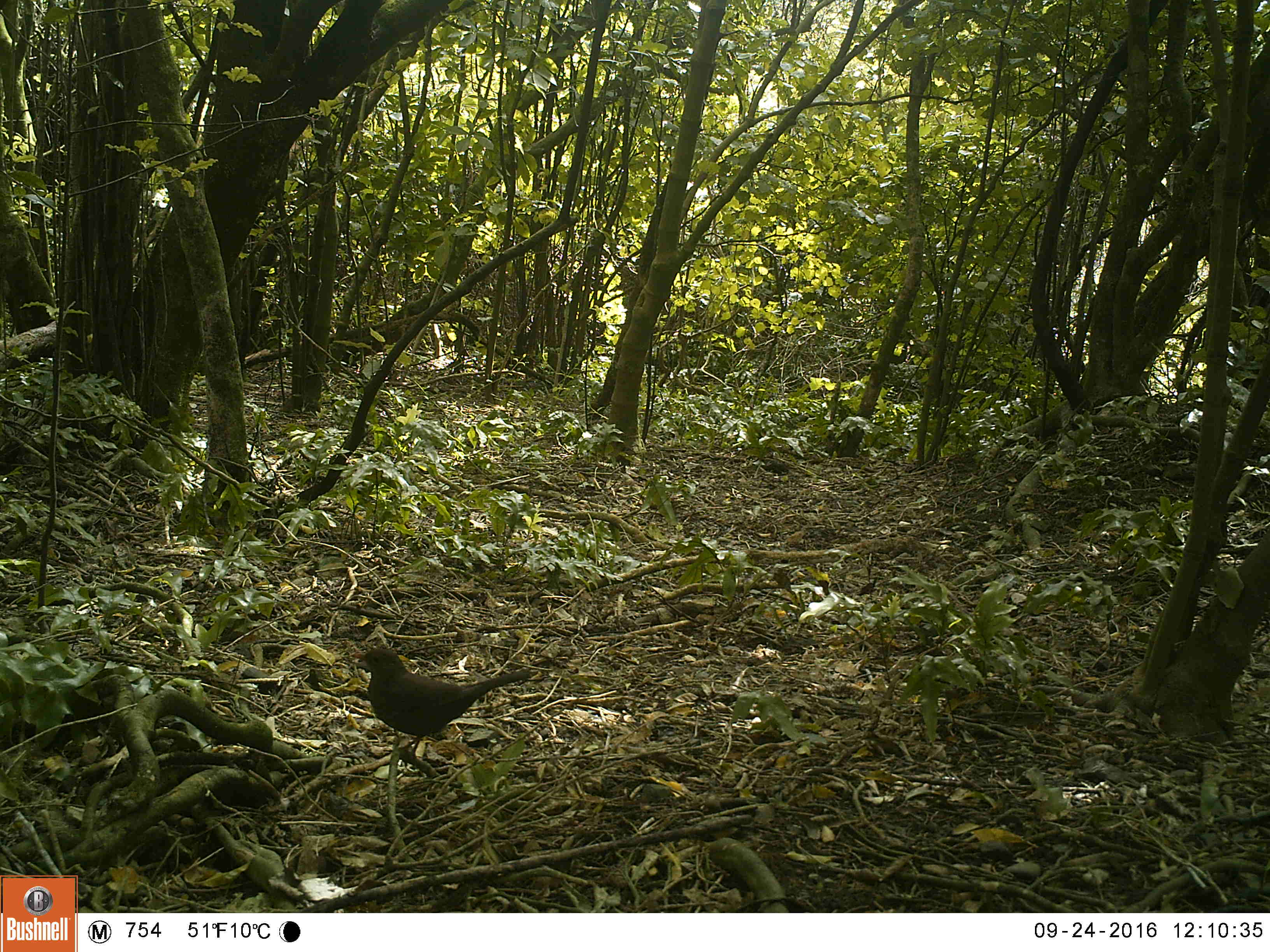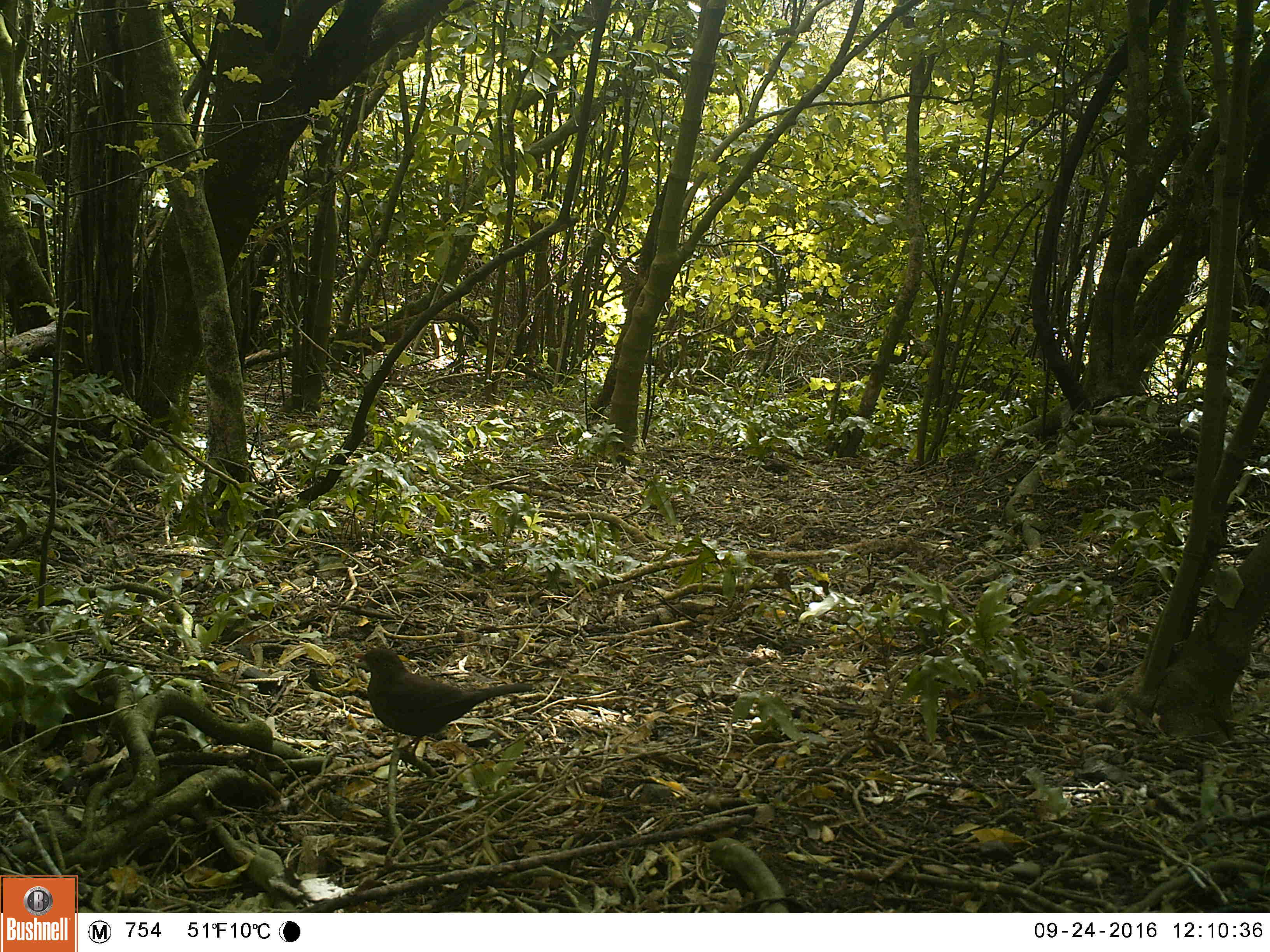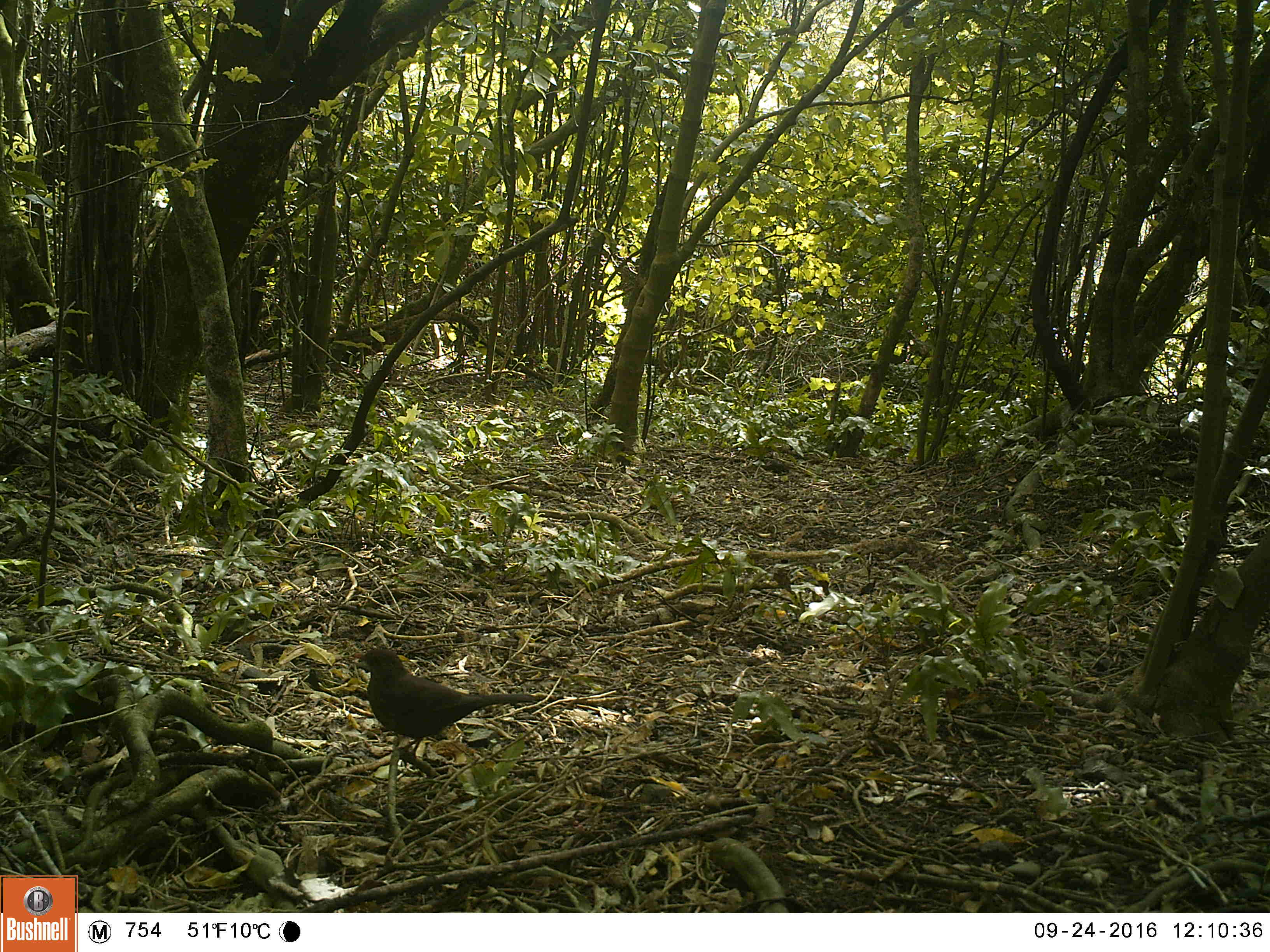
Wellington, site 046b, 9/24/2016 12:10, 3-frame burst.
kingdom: Animalia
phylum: Chordata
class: Aves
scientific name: Aves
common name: bird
Bird (Aves).